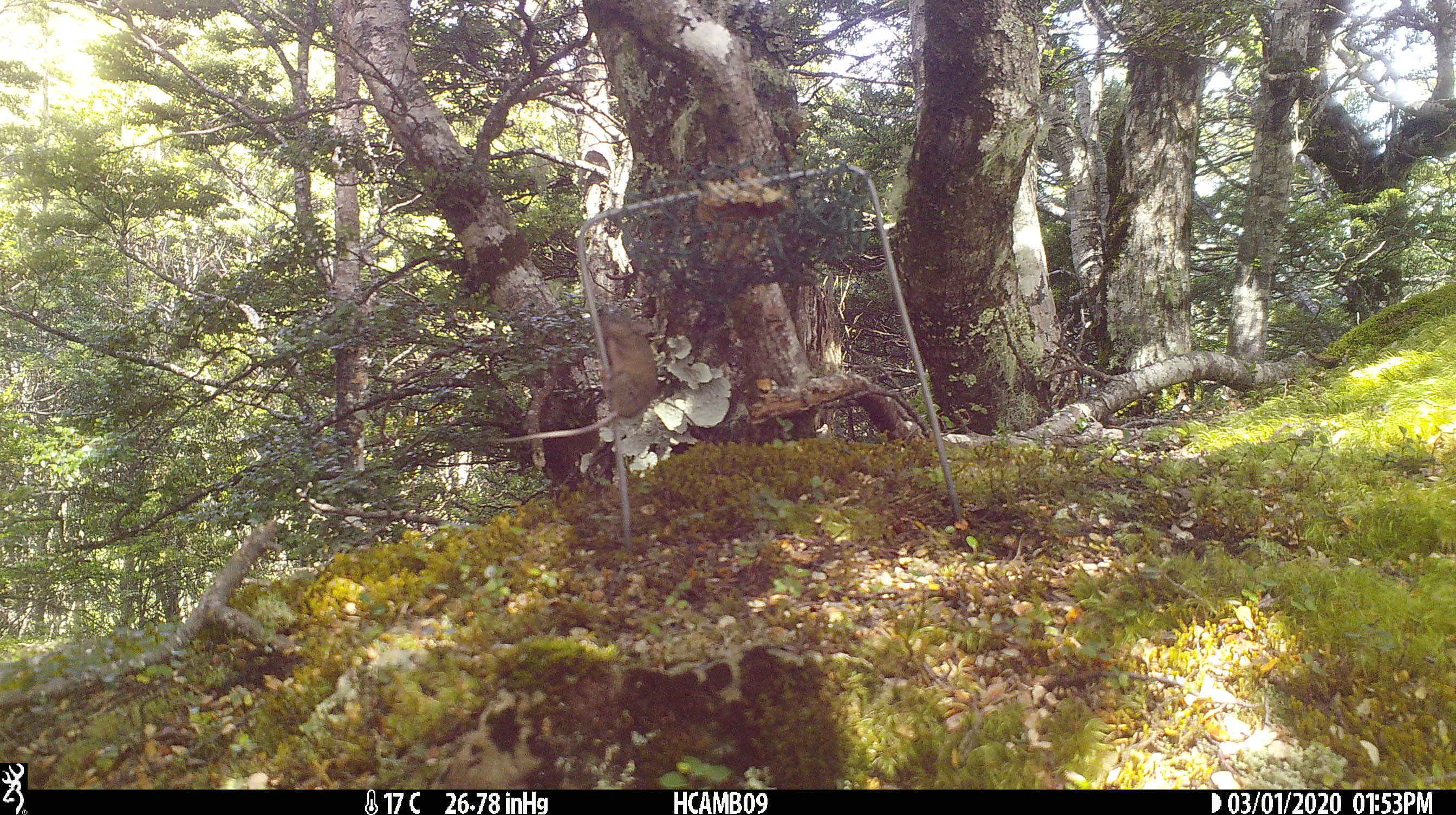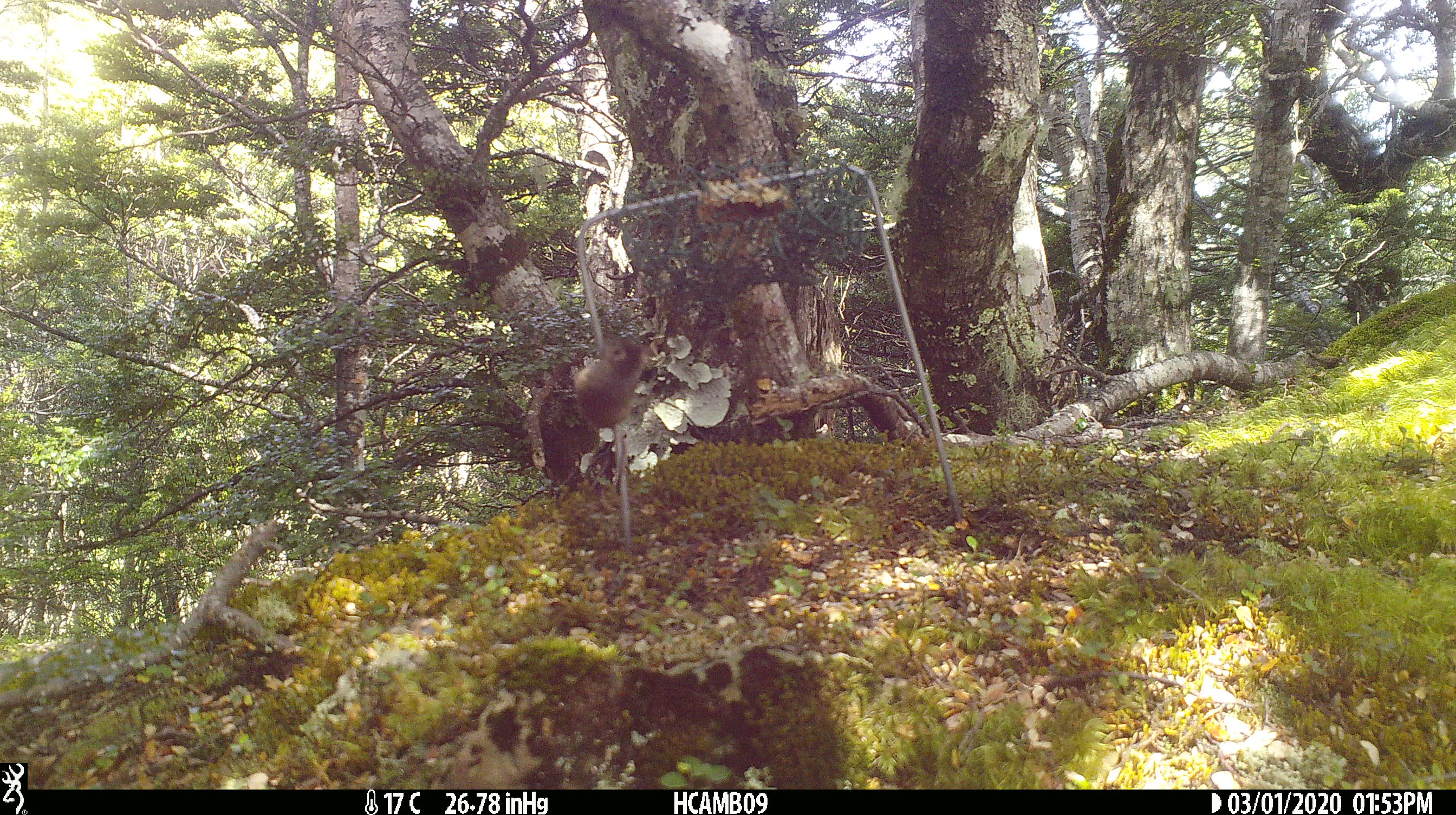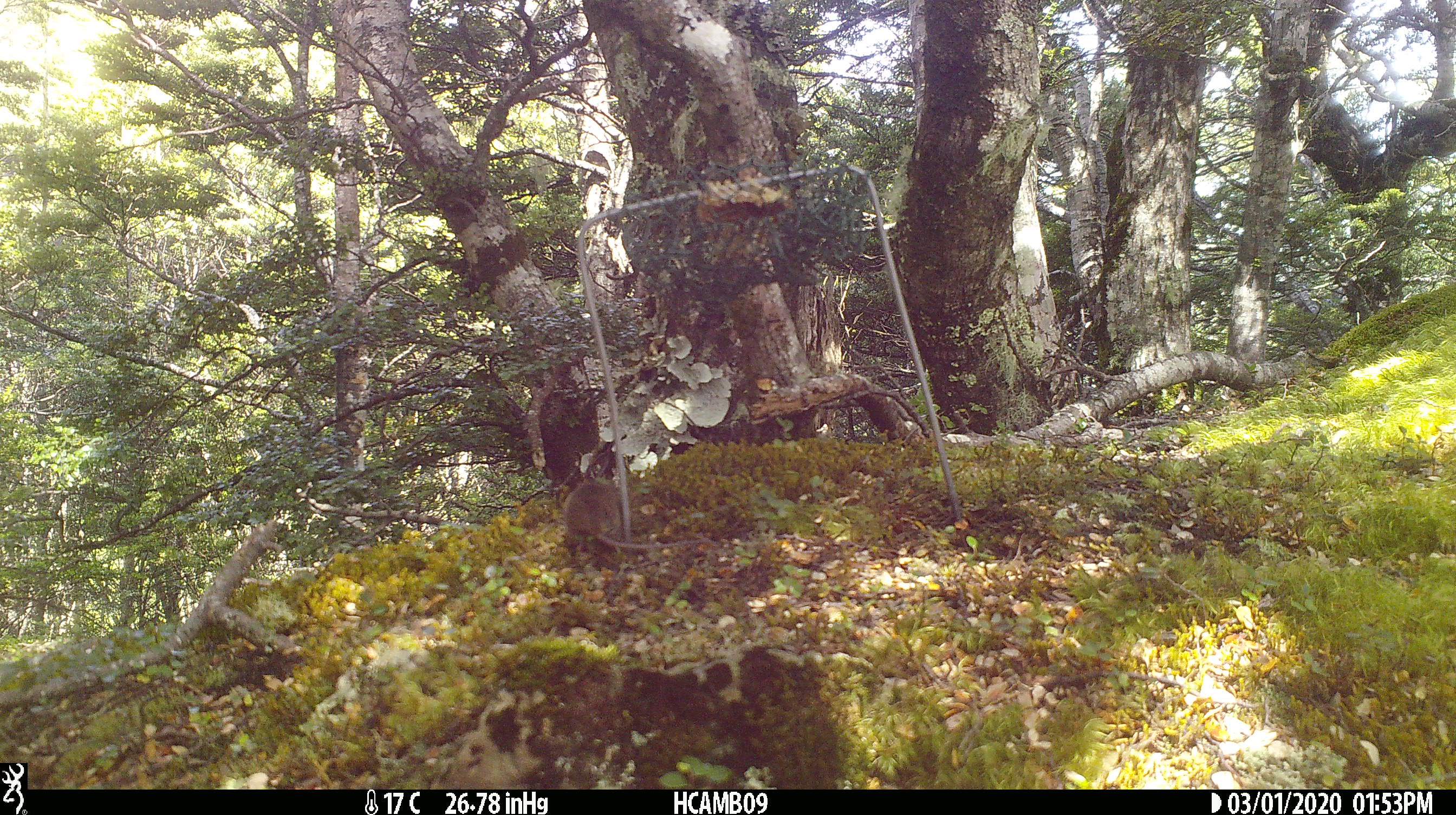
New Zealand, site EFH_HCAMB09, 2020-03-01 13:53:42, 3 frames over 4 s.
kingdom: Animalia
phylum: Chordata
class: Mammalia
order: Rodentia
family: Muridae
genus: Mus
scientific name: Mus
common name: mouse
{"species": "mouse (Mus)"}